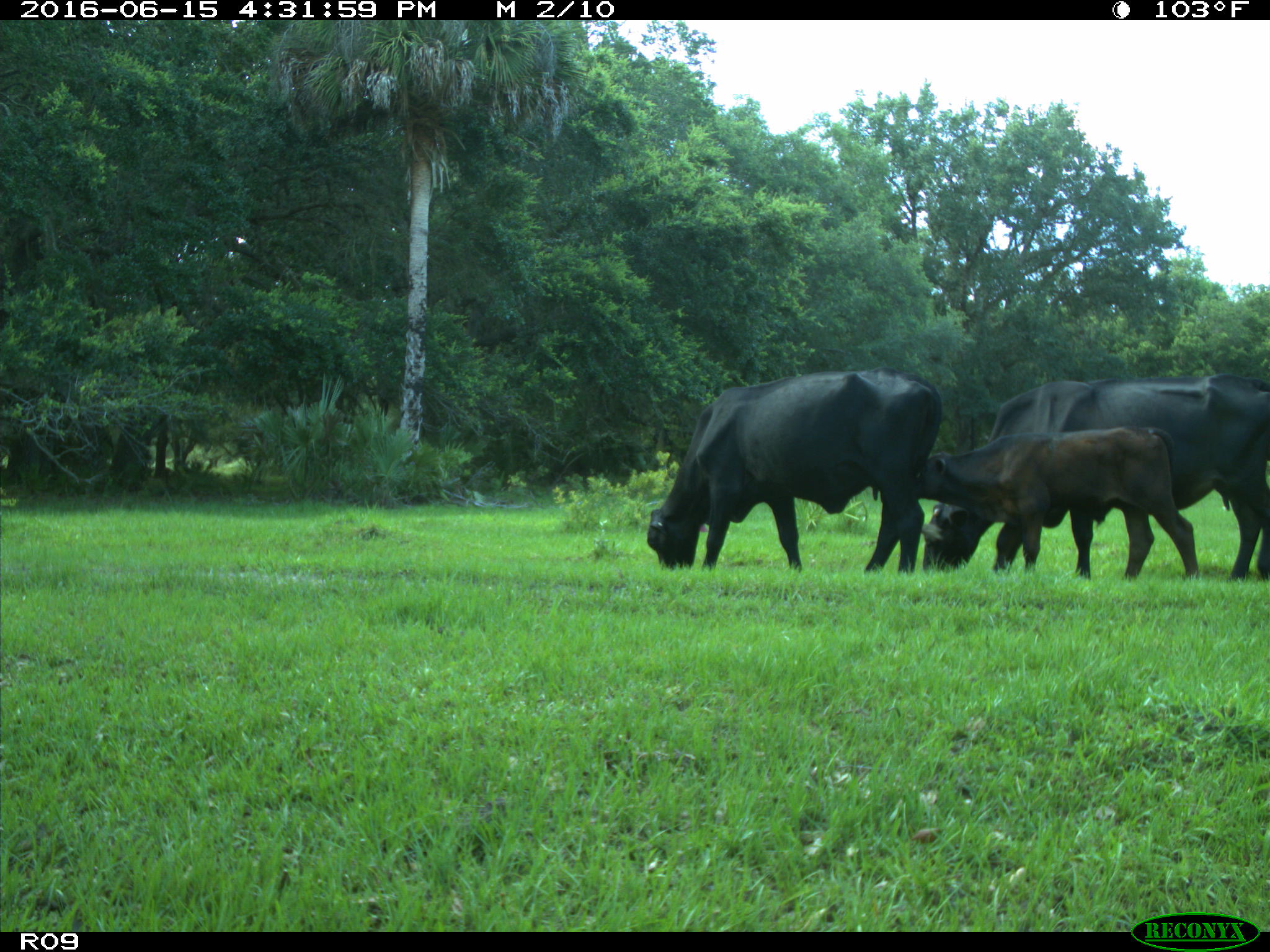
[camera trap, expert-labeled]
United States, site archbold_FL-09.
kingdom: Animalia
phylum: Chordata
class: Mammalia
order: Artiodactyla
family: Bovidae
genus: Bos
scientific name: Bos taurus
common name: domestic cow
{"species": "Bos taurus (domestic cow)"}